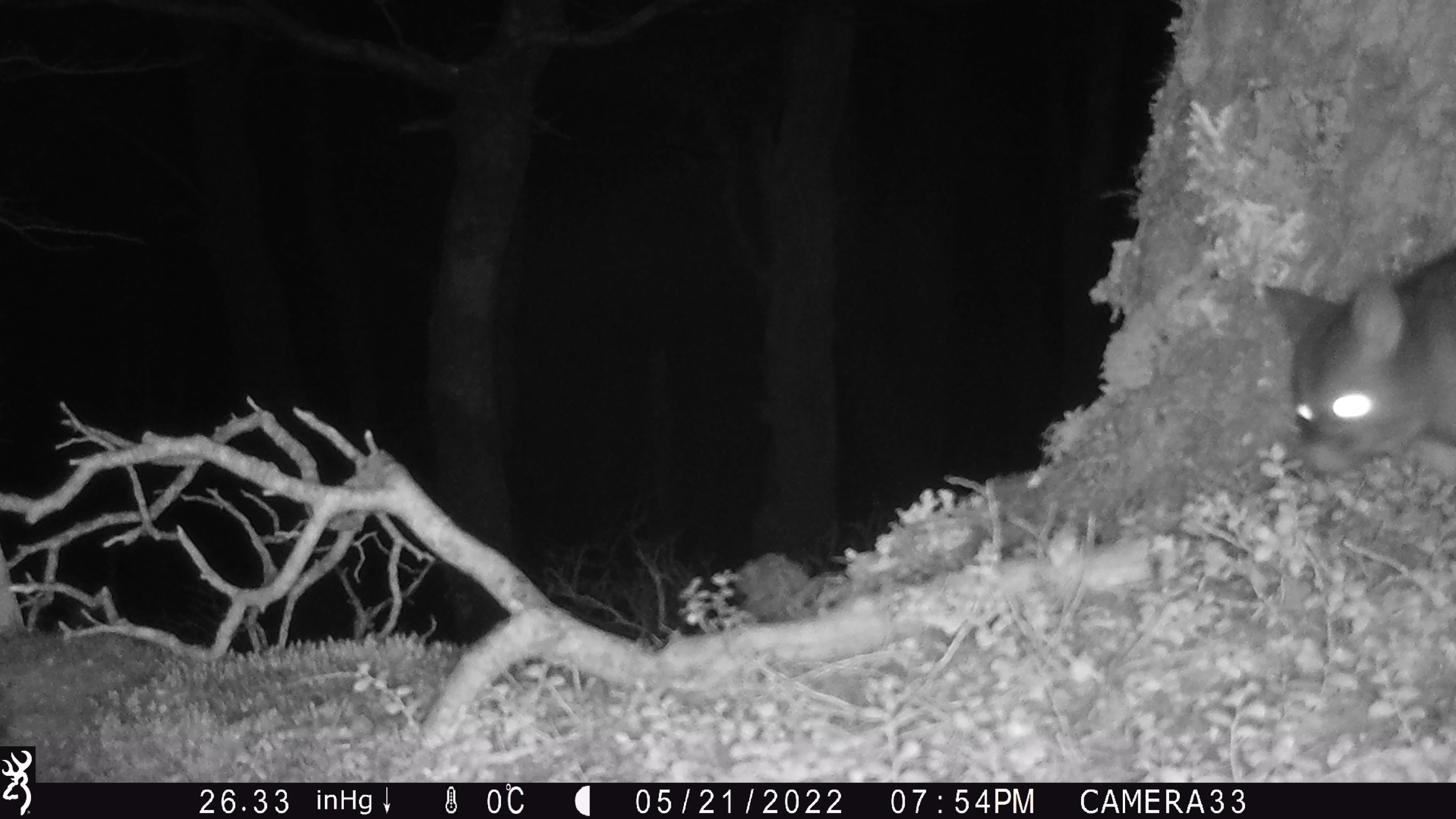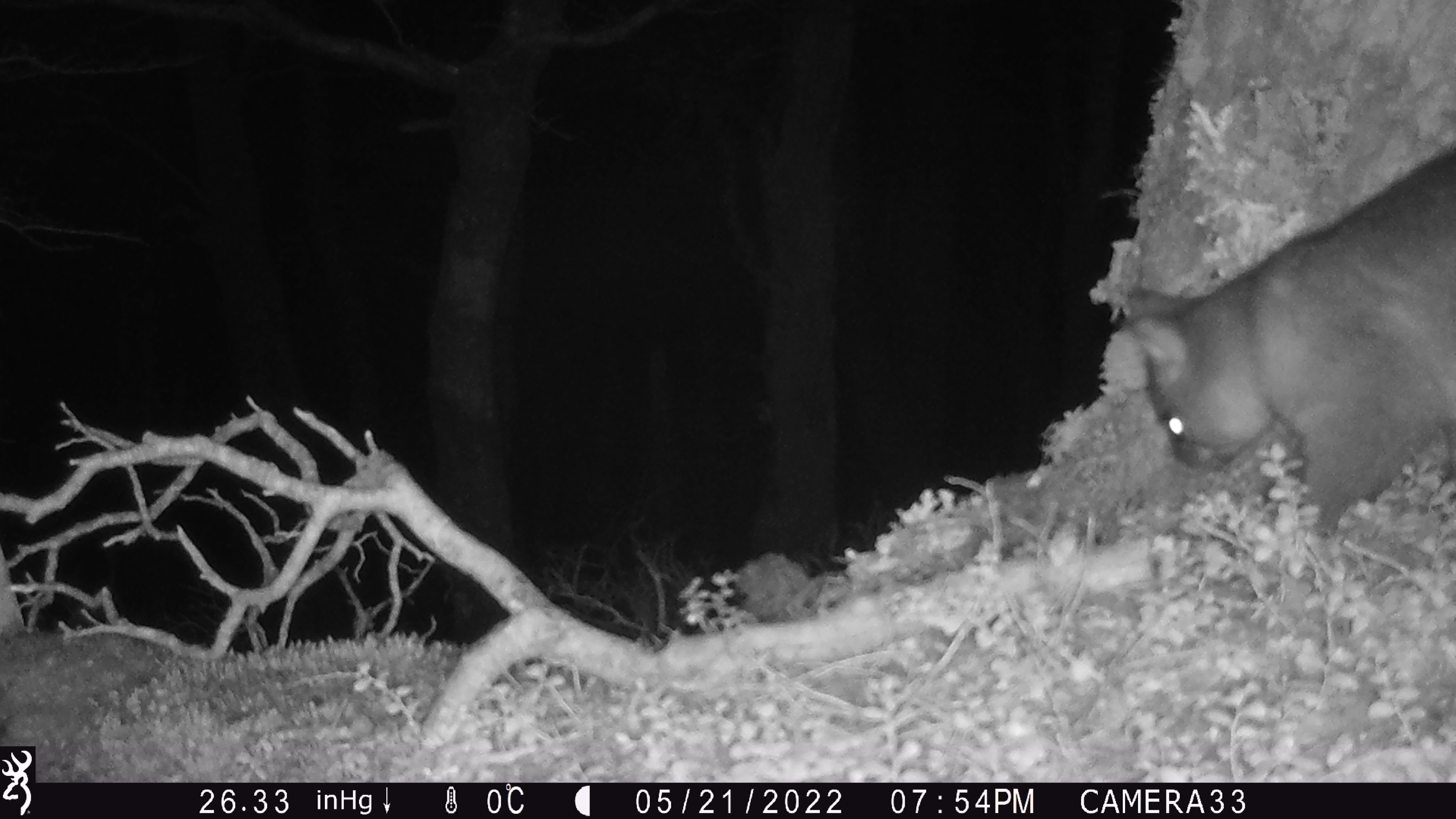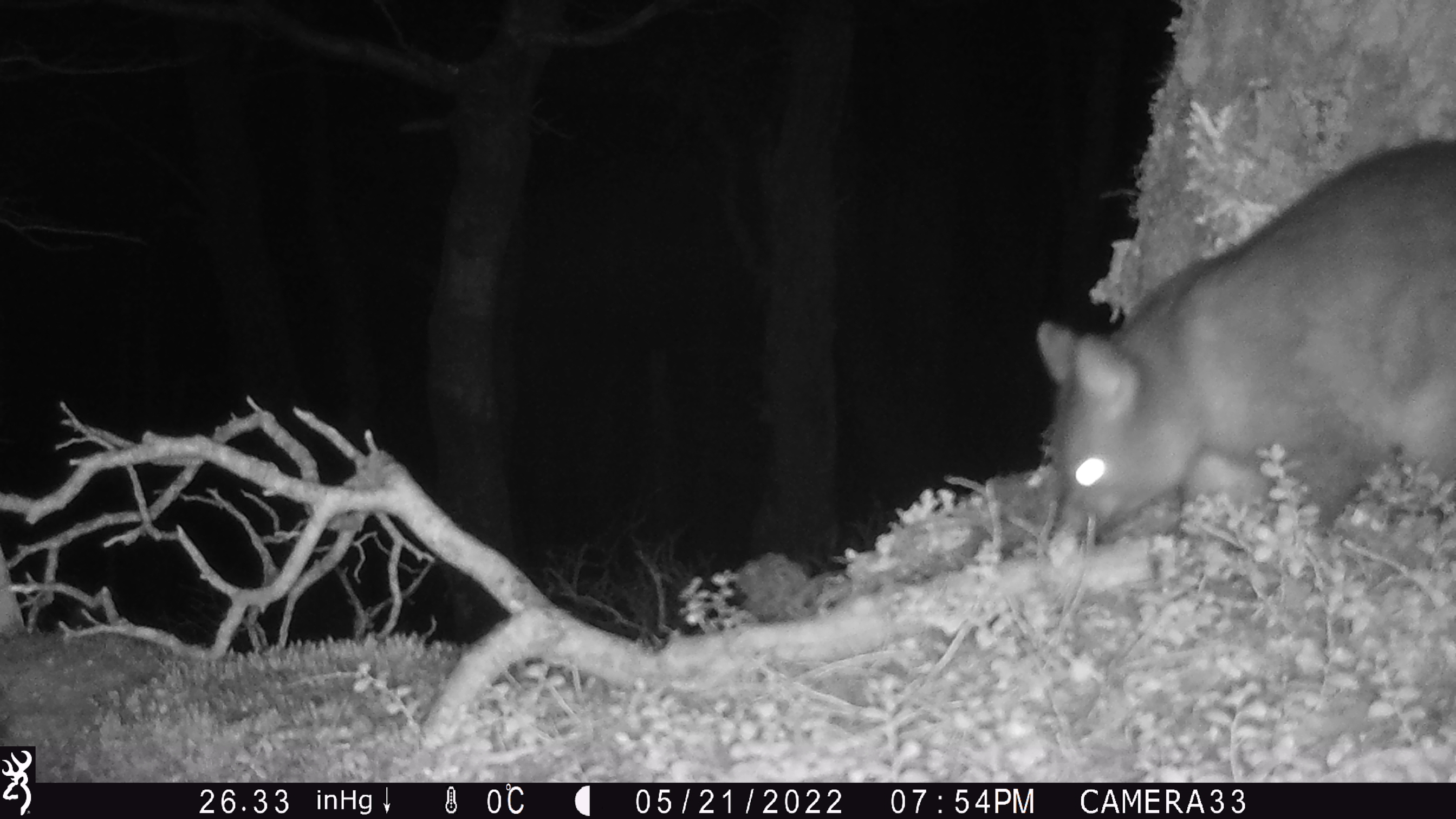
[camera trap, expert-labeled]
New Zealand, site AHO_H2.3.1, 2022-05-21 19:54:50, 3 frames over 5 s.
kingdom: Animalia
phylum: Chordata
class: Mammalia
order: Diprotodontia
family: Phalangeridae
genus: Trichosurus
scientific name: Trichosurus vulpecula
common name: common brushtail possum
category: possum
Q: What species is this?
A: Possum (common brushtail possum) (Trichosurus vulpecula).